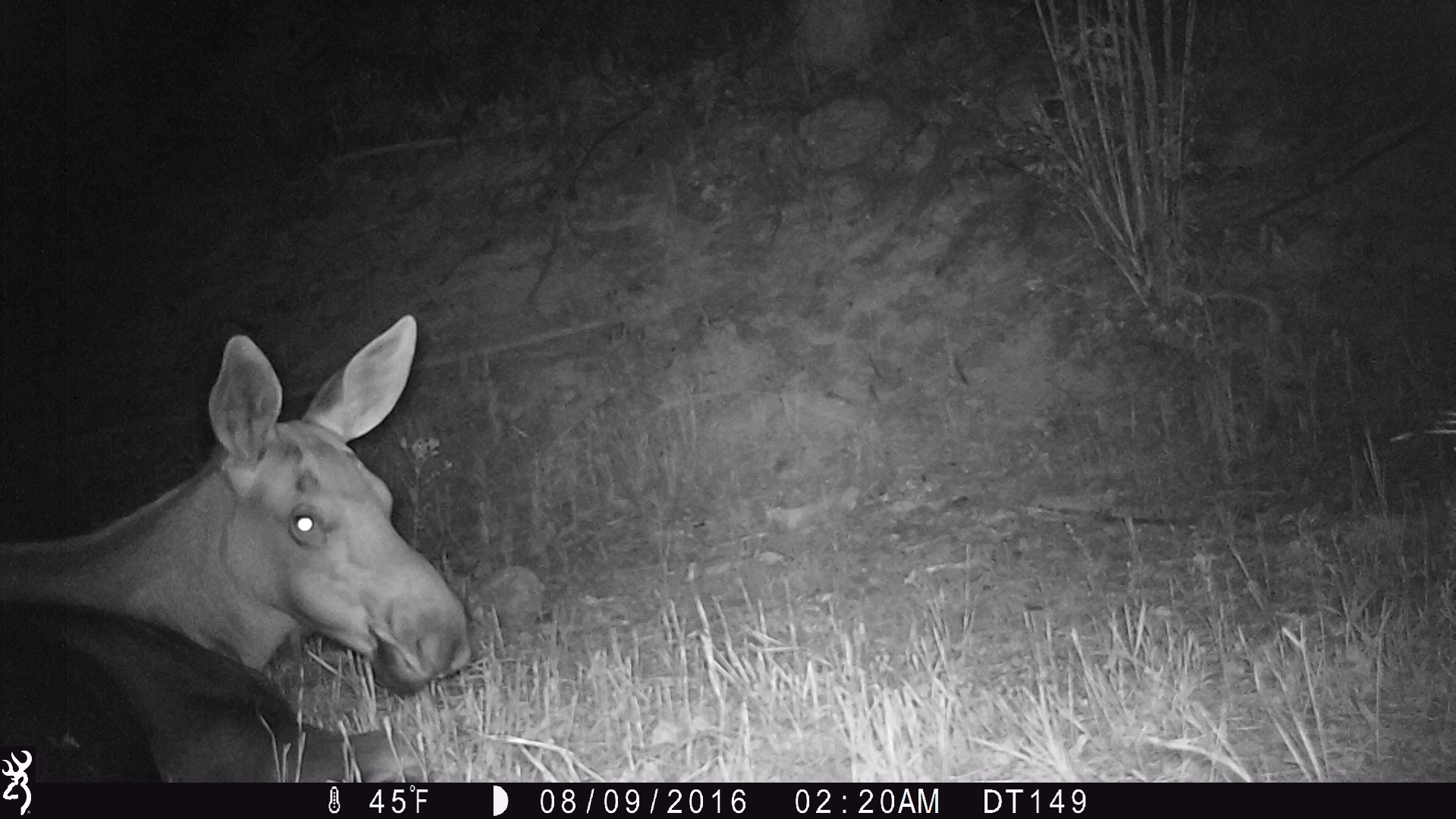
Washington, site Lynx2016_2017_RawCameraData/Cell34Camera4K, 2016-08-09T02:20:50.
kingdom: Animalia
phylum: Chordata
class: Mammalia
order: Artiodactyla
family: Cervidae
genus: Alces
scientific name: Alces alces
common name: moose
Alces alces (moose). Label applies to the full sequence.